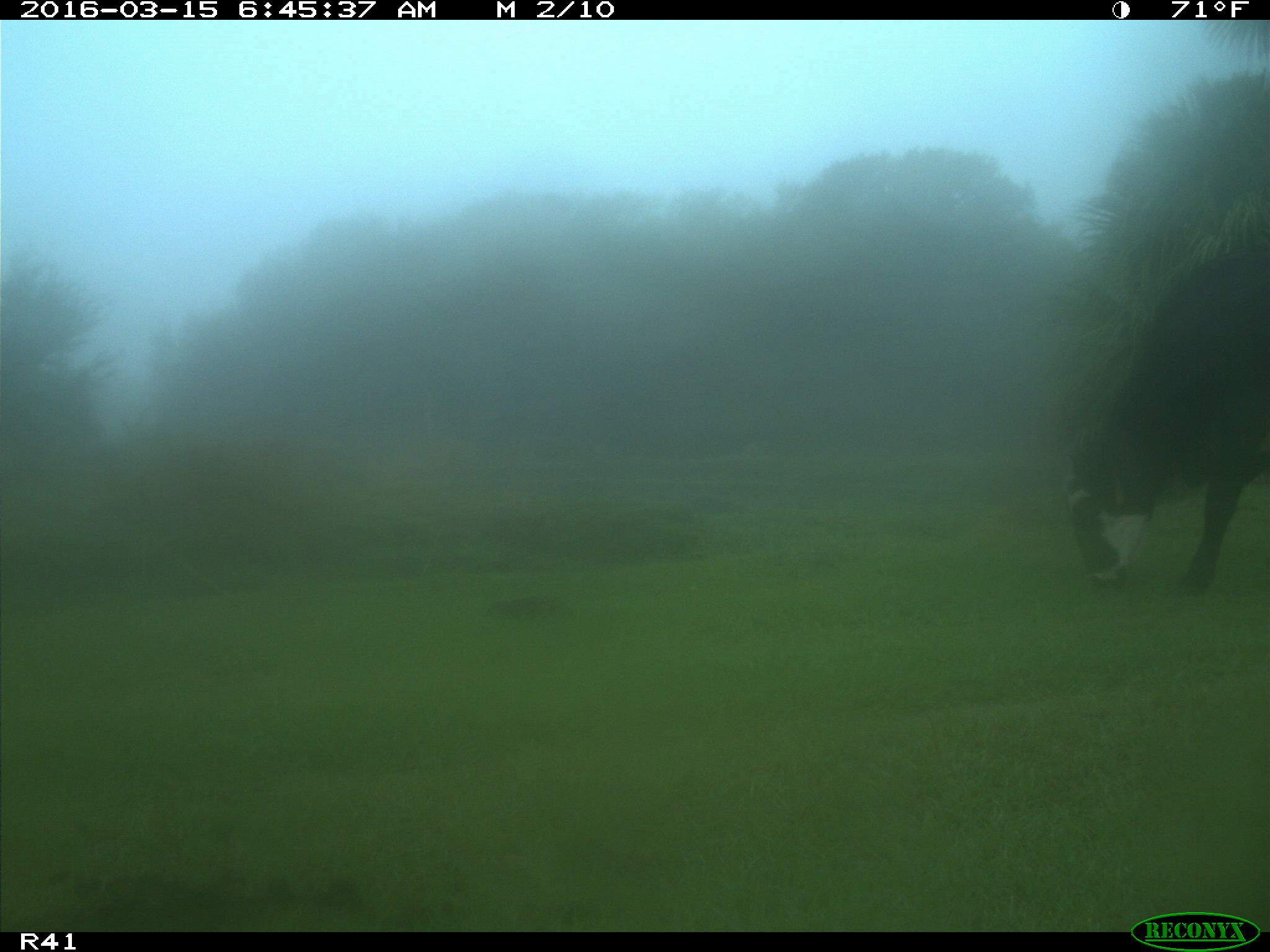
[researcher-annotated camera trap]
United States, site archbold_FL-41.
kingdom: Animalia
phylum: Chordata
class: Mammalia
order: Artiodactyla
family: Bovidae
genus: Bos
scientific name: Bos taurus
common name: domestic cow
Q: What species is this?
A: Bos taurus (domestic cow).